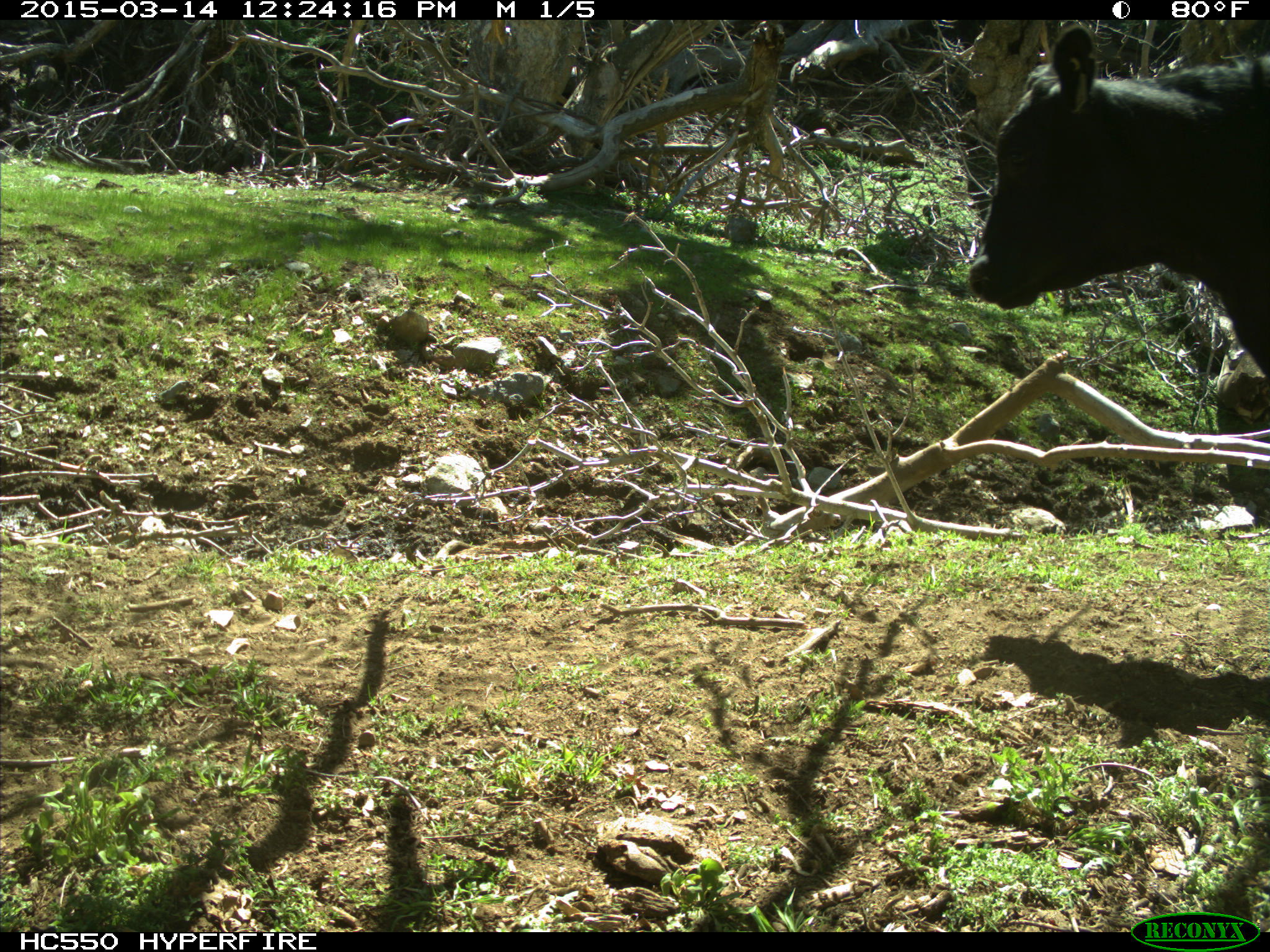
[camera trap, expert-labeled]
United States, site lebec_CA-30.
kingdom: Animalia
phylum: Chordata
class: Mammalia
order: Artiodactyla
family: Bovidae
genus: Bos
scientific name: Bos taurus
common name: domestic cow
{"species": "Bos taurus (domestic cow)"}